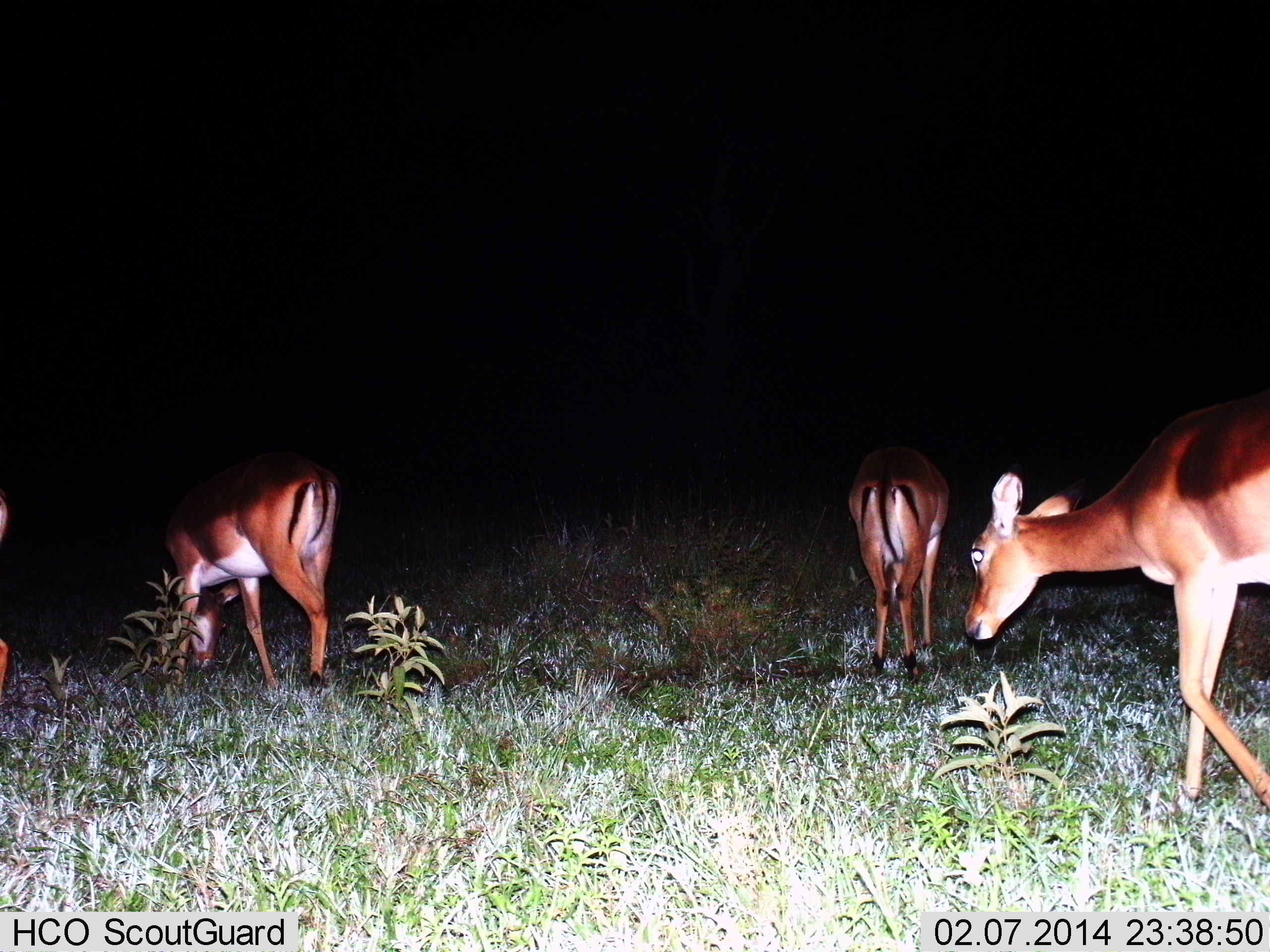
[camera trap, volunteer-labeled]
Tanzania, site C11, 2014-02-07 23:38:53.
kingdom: Animalia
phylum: Chordata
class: Mammalia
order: Artiodactyla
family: Bovidae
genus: Aepyceros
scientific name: Aepyceros melampus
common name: impala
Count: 3.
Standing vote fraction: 40%.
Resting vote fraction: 0%.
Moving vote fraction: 50%.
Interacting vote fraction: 0%.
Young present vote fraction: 0%.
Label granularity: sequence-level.